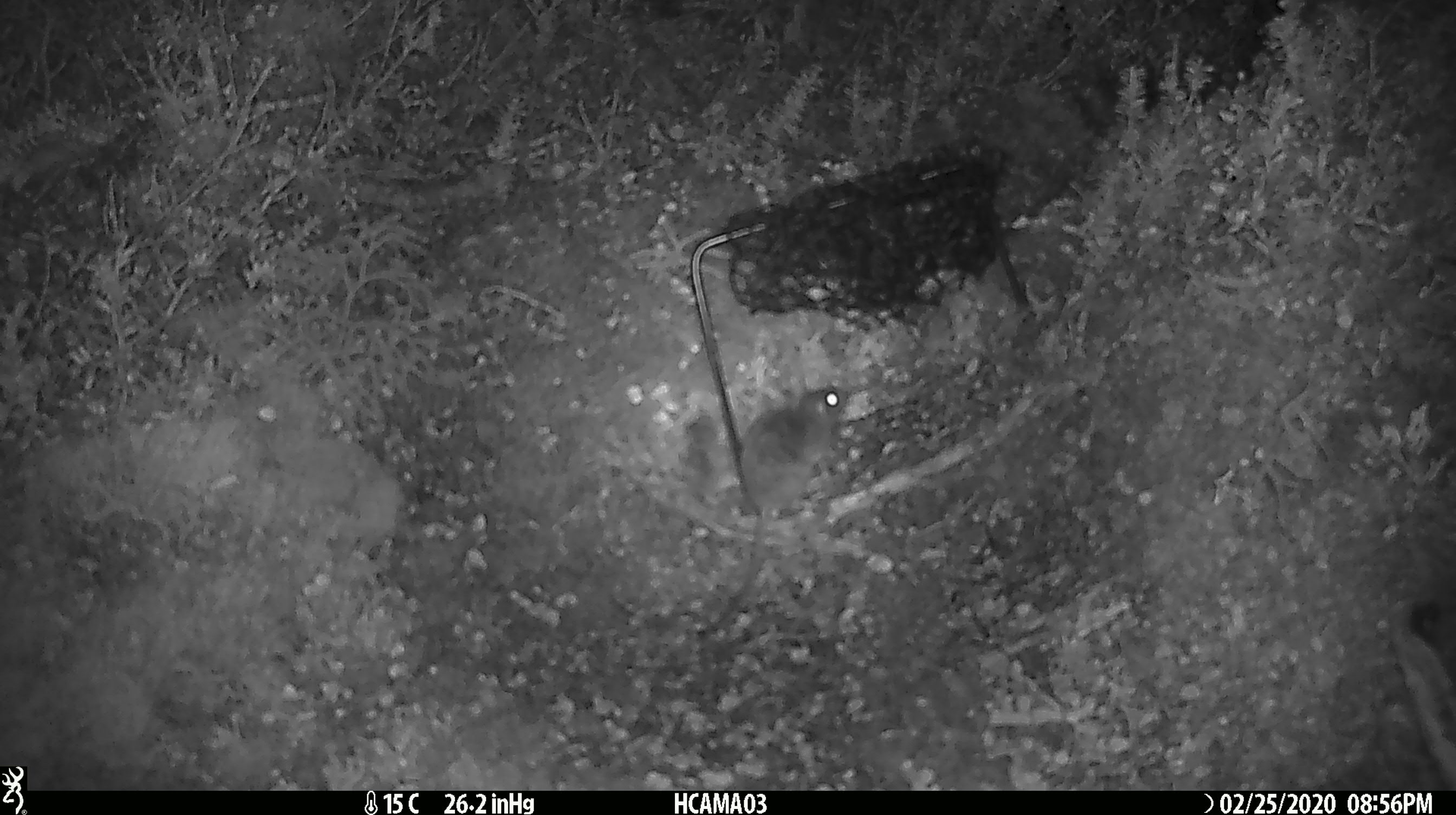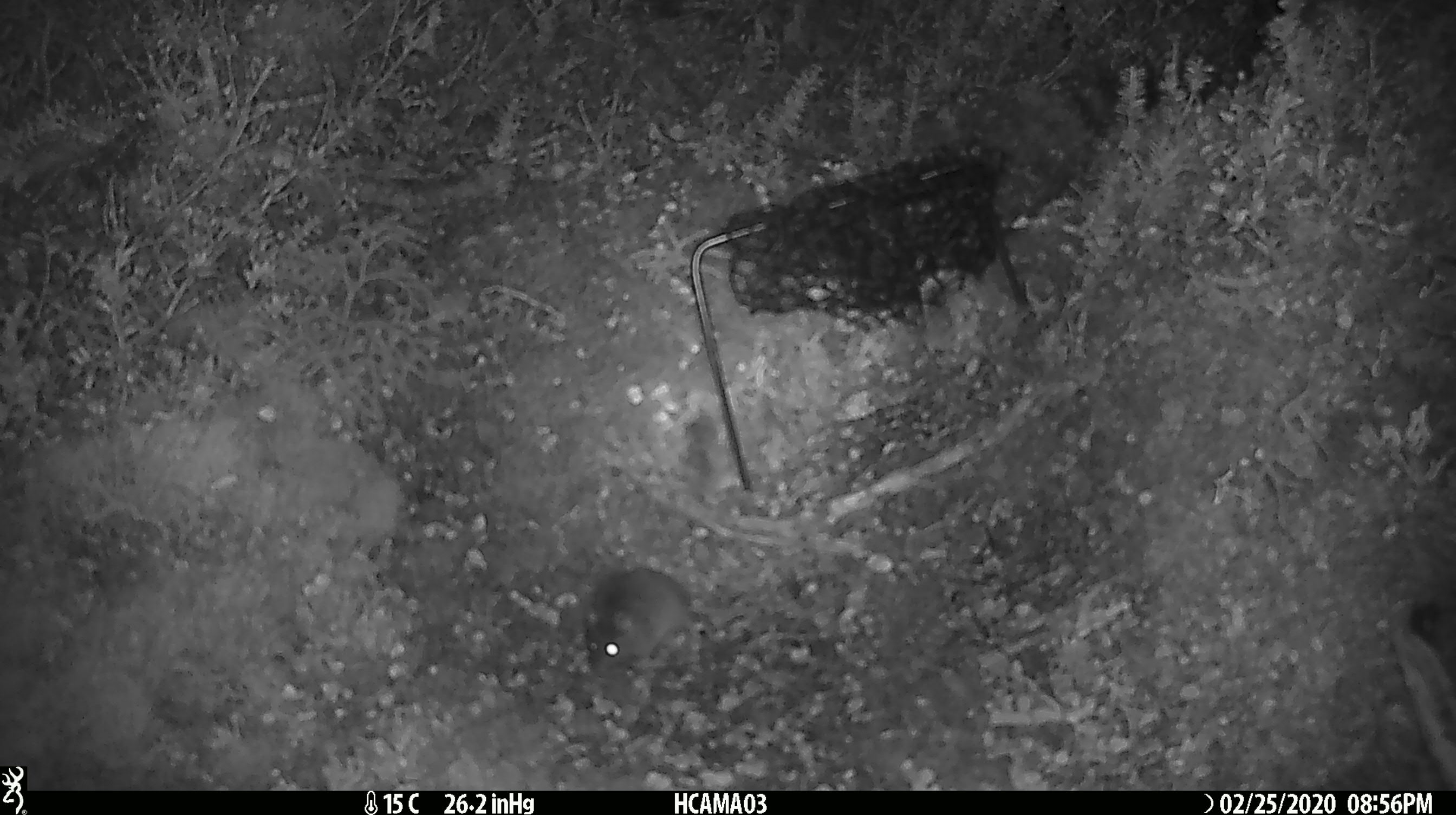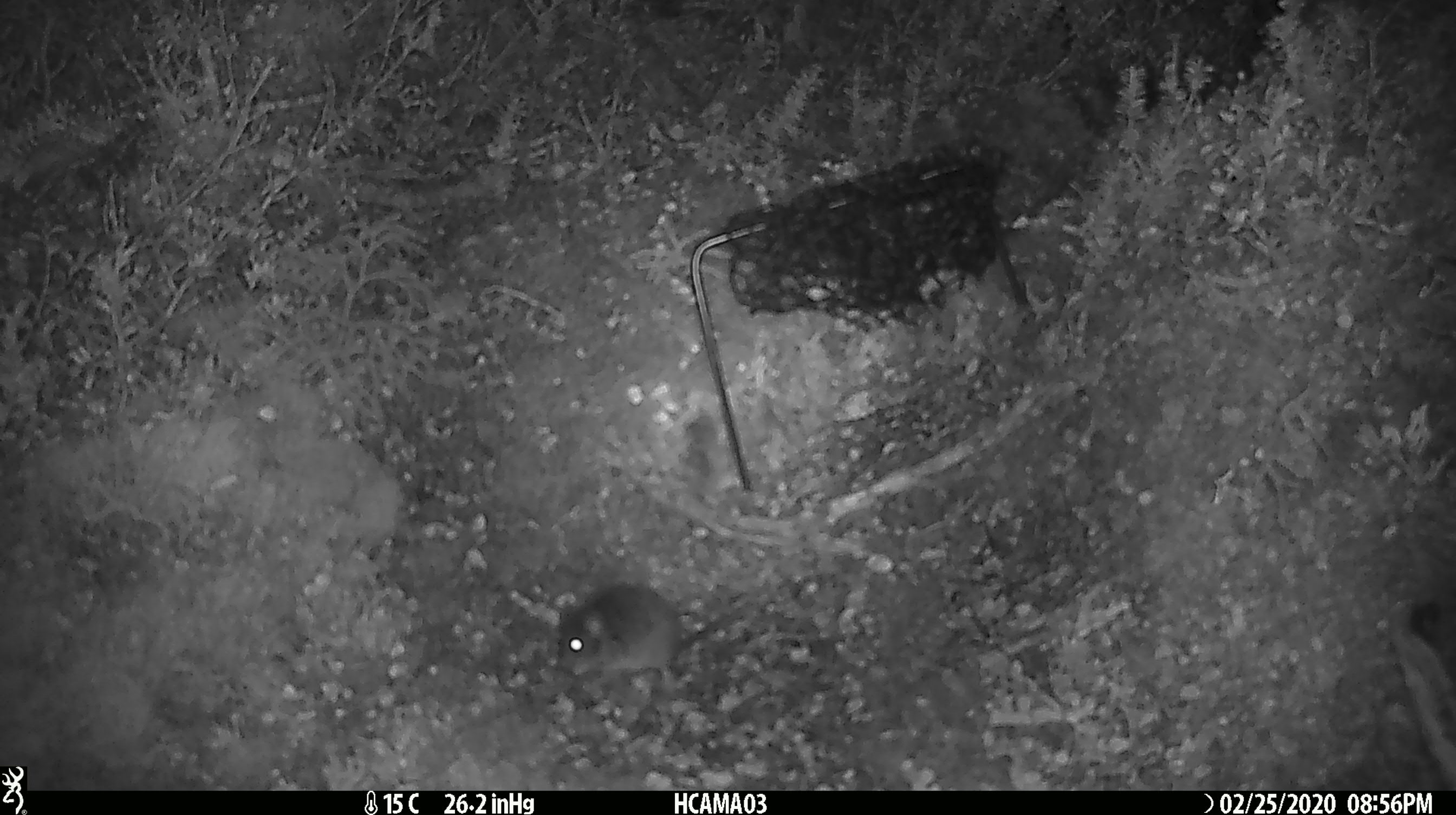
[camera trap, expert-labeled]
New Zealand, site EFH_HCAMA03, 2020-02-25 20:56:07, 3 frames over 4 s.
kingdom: Animalia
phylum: Chordata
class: Mammalia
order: Rodentia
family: Muridae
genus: Mus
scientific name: Mus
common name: mouse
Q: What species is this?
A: Mouse (Mus).